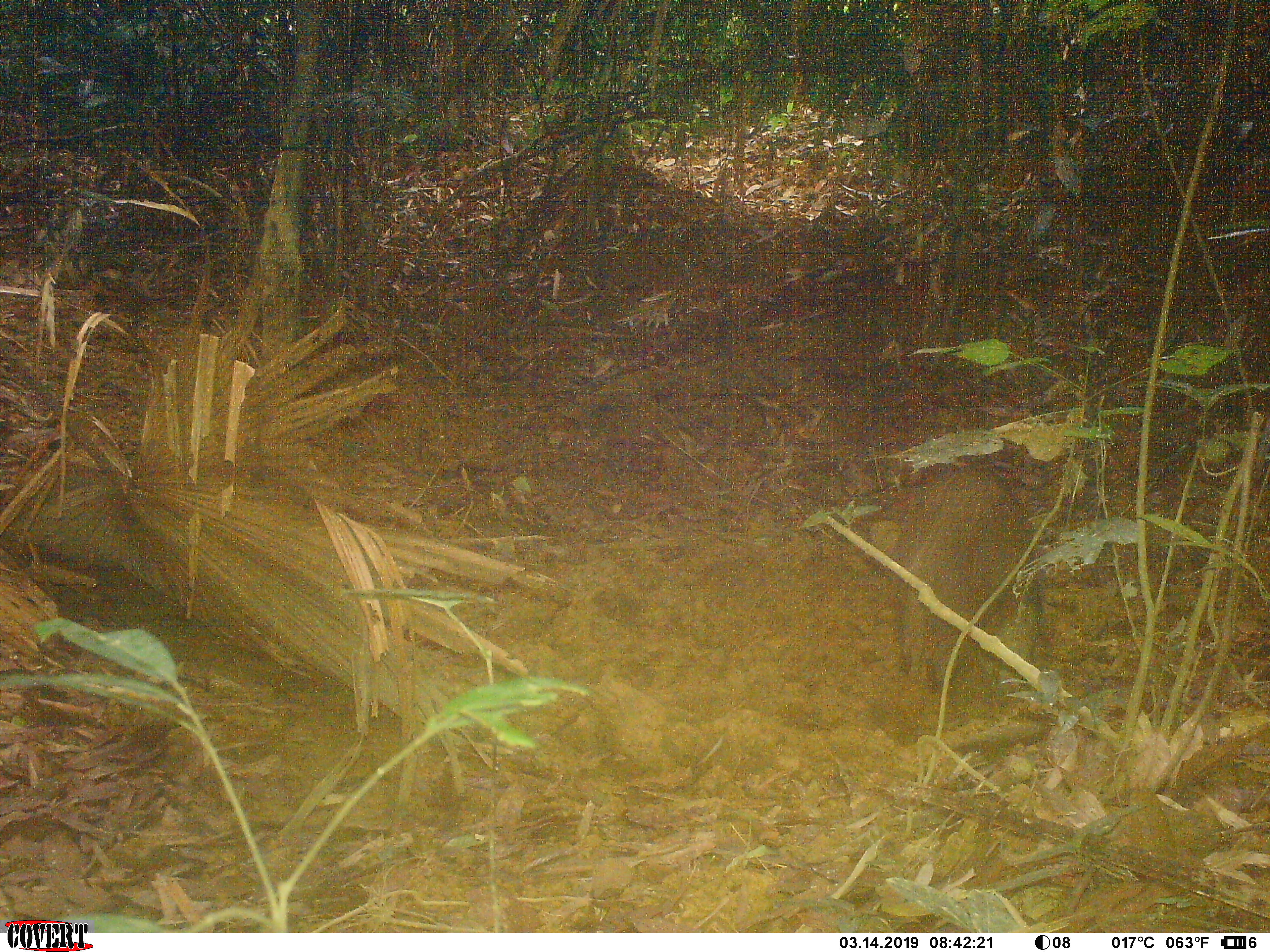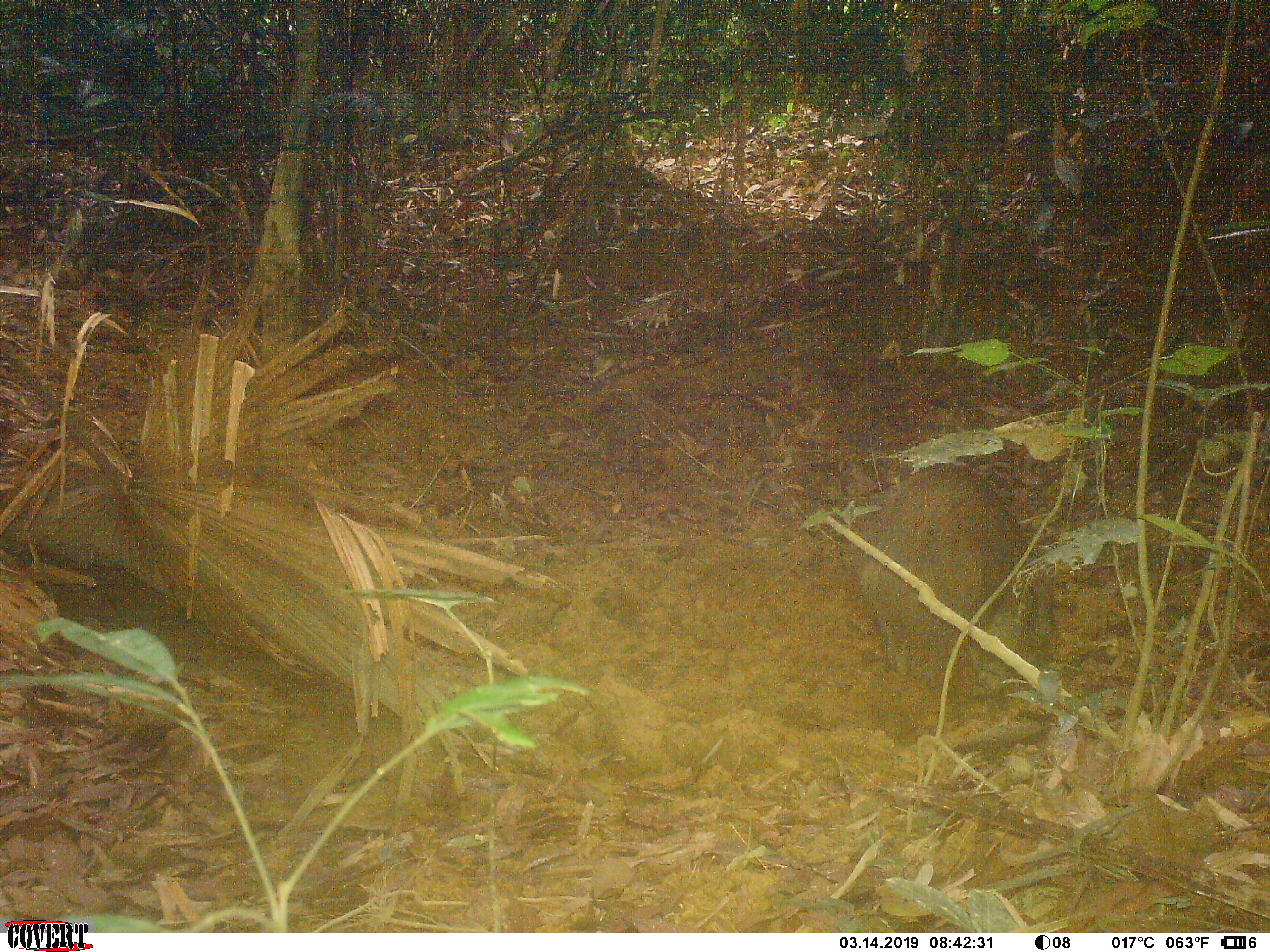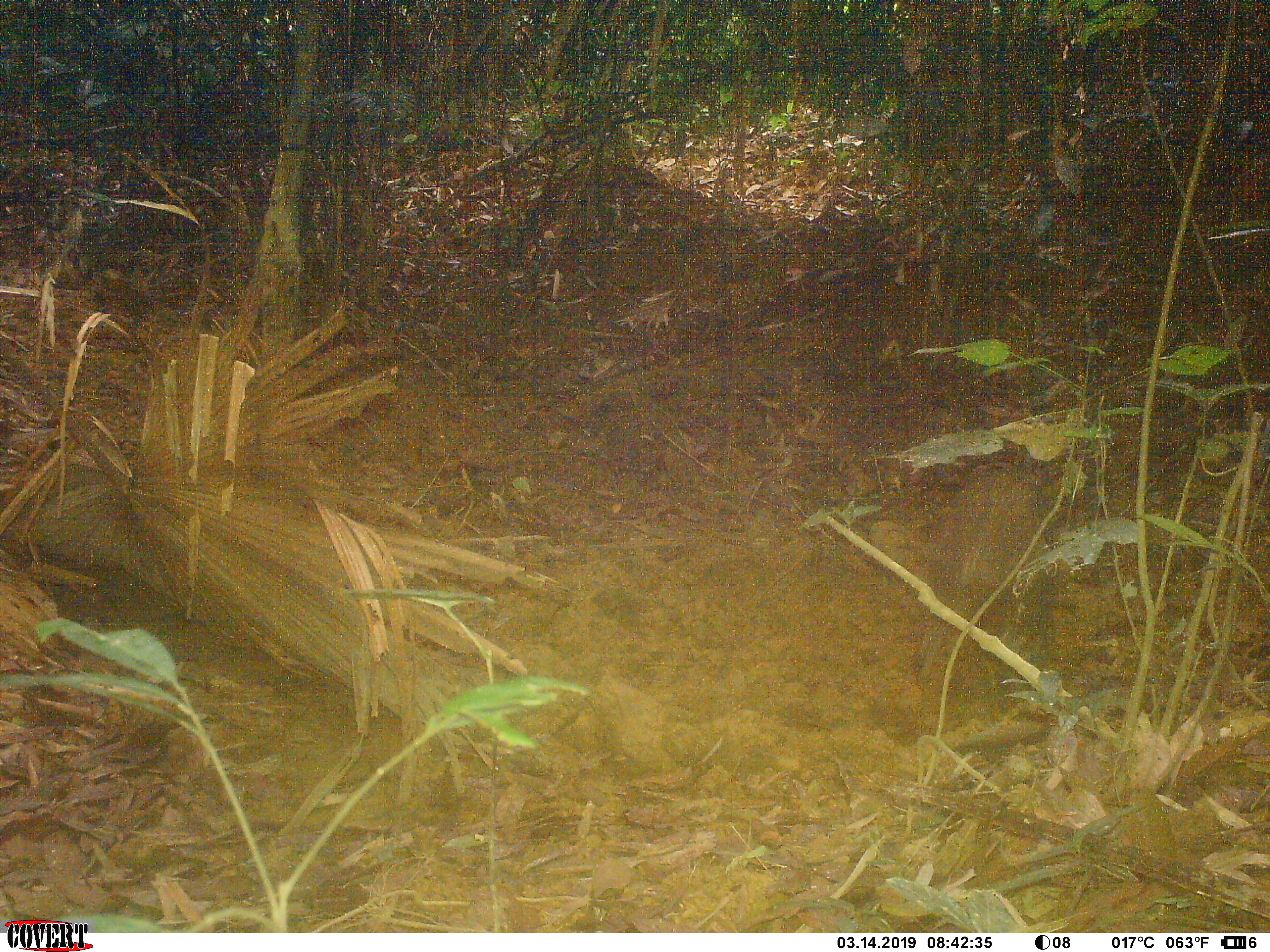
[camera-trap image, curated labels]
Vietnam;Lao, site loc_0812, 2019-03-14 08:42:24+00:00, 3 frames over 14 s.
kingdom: Animalia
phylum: Chordata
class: Mammalia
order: Artiodactyla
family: Suidae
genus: Sus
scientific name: Sus scrofa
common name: eurasian wild pig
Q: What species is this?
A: Eurasian wild pig (Sus scrofa).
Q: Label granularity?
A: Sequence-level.